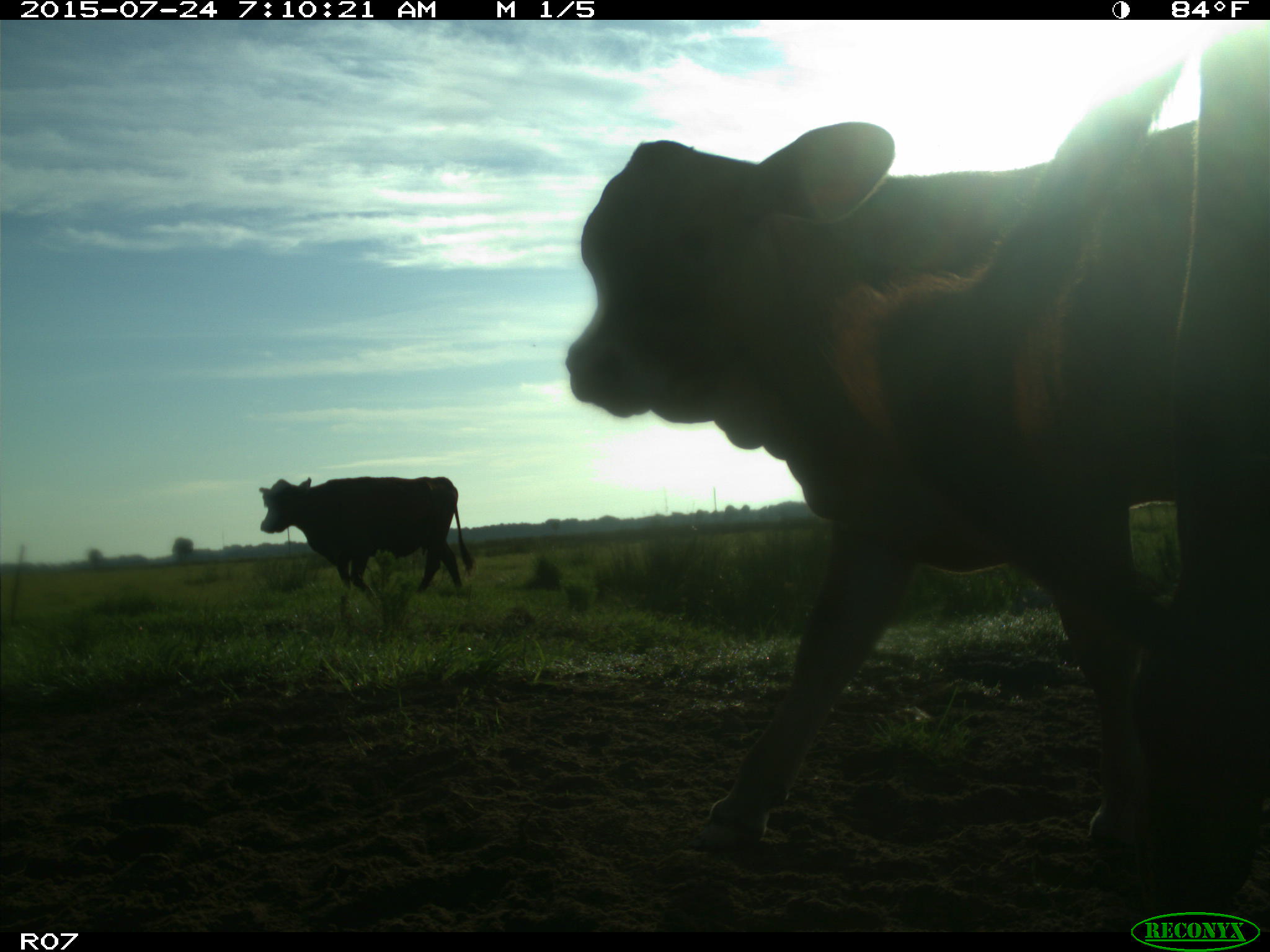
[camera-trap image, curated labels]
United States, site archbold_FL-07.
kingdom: Animalia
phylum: Chordata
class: Mammalia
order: Artiodactyla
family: Bovidae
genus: Bos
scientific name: Bos taurus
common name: domestic cow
Bos taurus (domestic cow).